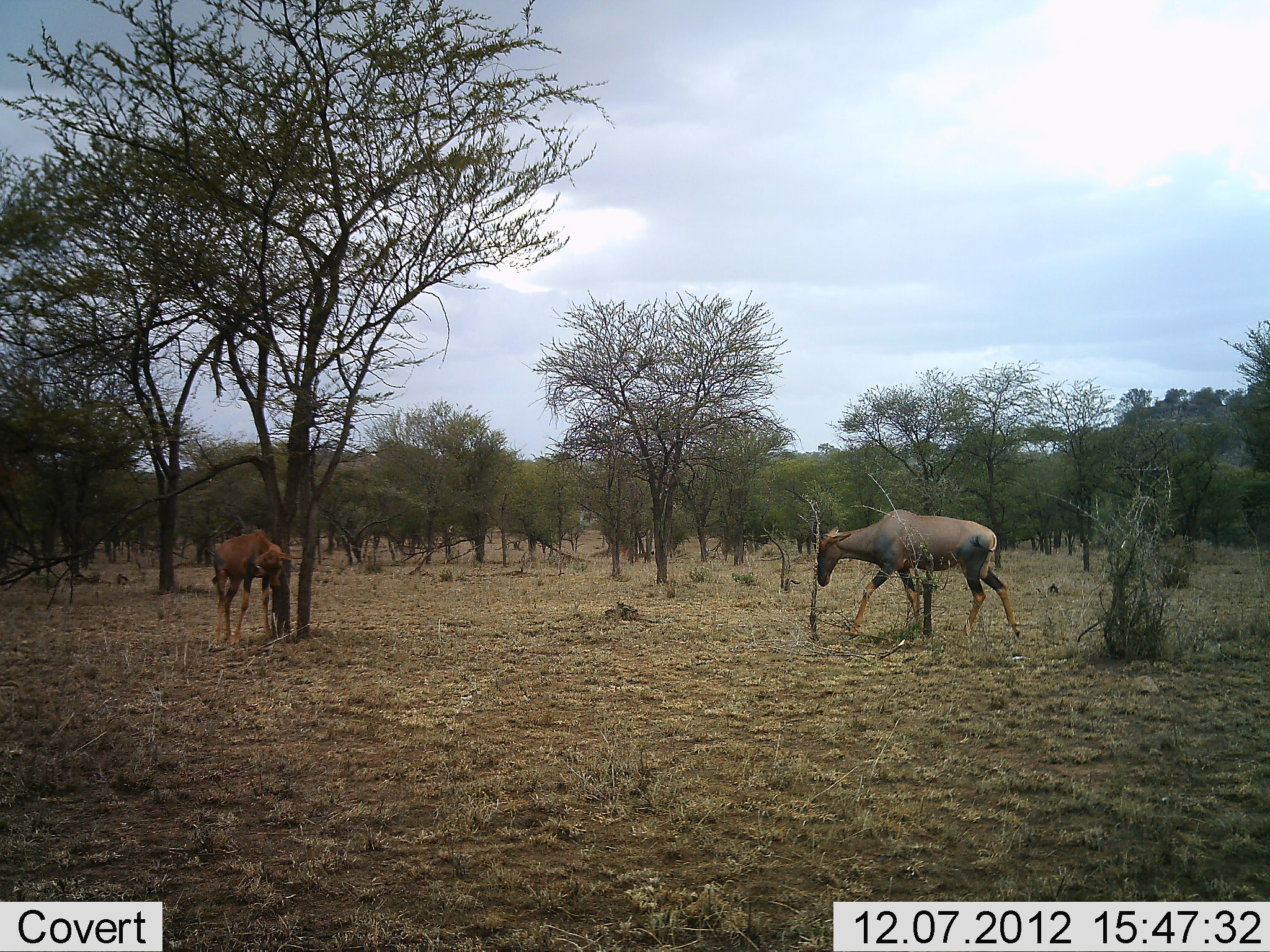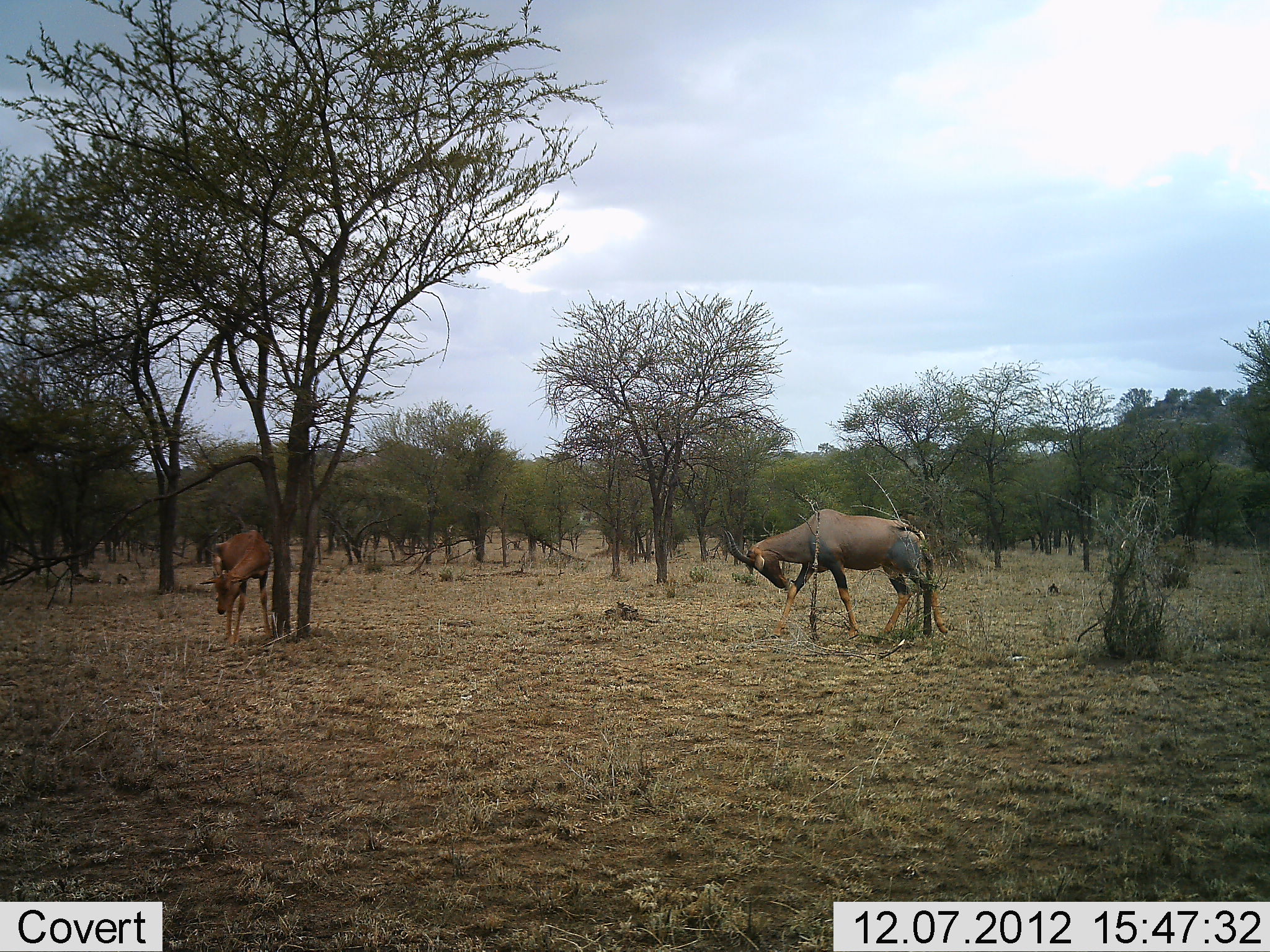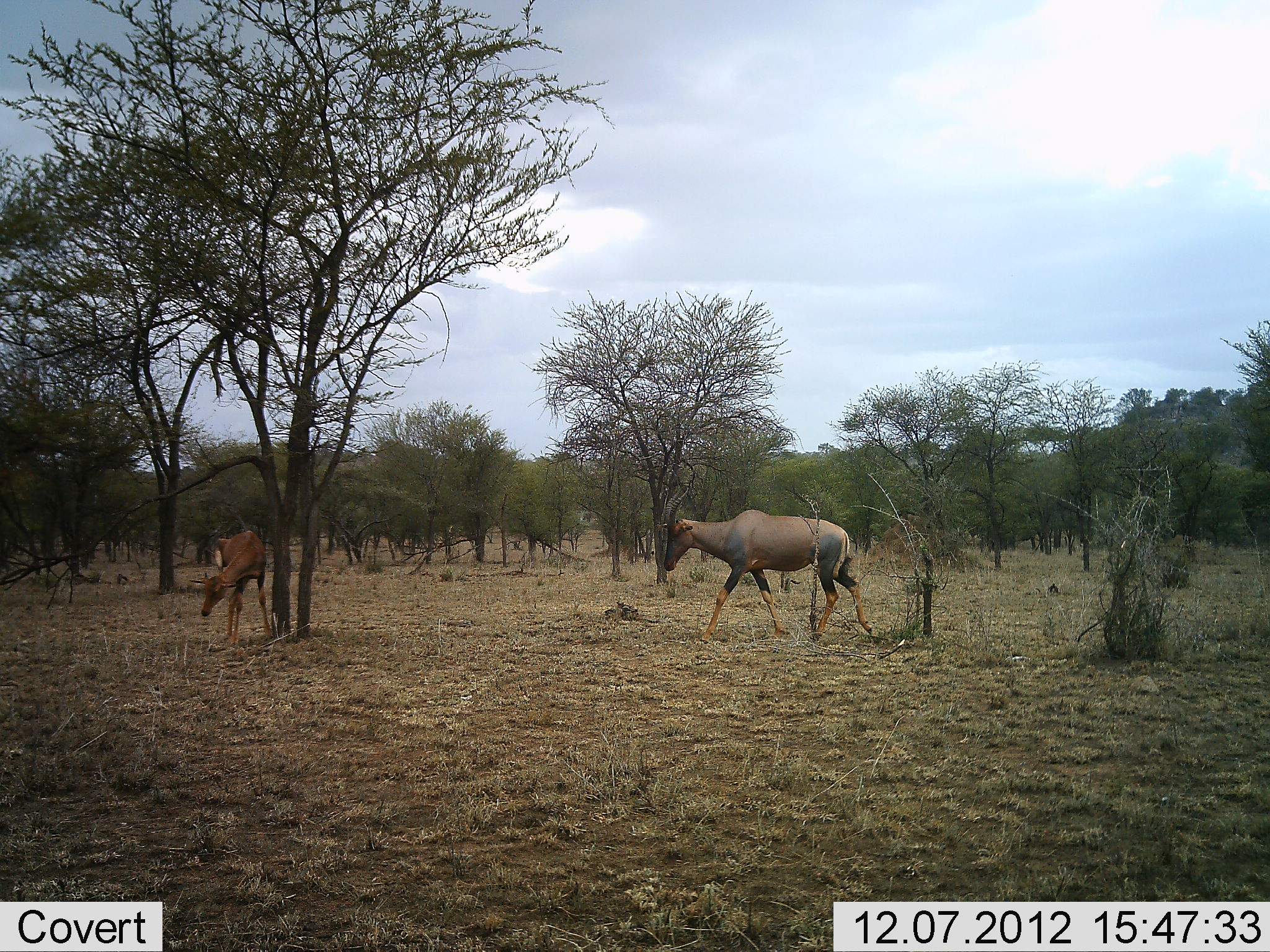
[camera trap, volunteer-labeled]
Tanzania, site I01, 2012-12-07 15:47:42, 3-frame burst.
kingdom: Animalia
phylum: Chordata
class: Mammalia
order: Artiodactyla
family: Bovidae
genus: Damaliscus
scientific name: Damaliscus lunatus jimela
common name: topi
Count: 2.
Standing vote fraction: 60%.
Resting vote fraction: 10%.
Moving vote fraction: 70%.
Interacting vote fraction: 0%.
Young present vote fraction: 10%.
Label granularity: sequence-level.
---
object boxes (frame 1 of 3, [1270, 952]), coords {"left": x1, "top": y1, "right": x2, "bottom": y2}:
animal: {"left": 804, "top": 512, "right": 1024, "bottom": 641}; {"left": 211, "top": 528, "right": 302, "bottom": 648}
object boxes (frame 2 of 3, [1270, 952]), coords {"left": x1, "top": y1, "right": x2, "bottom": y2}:
animal: {"left": 724, "top": 510, "right": 952, "bottom": 638}; {"left": 199, "top": 527, "right": 273, "bottom": 649}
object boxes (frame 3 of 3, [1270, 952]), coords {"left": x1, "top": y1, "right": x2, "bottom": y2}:
animal: {"left": 662, "top": 490, "right": 877, "bottom": 641}; {"left": 189, "top": 530, "right": 279, "bottom": 648}